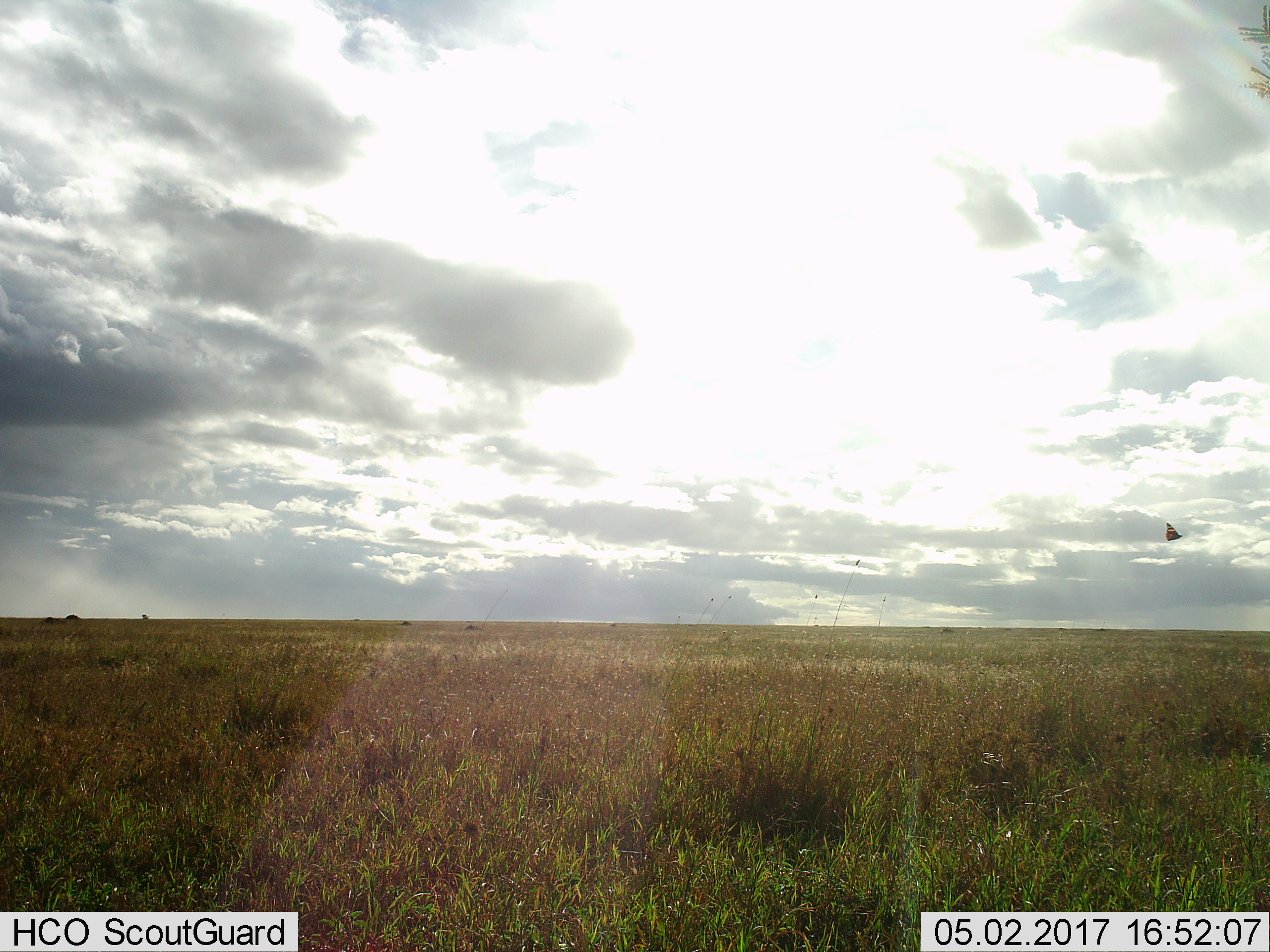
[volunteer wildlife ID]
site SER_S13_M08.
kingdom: Animalia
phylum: Chordata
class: Aves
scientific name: Aves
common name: bird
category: birdother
Birdother (bird) (Aves), count 1. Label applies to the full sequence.